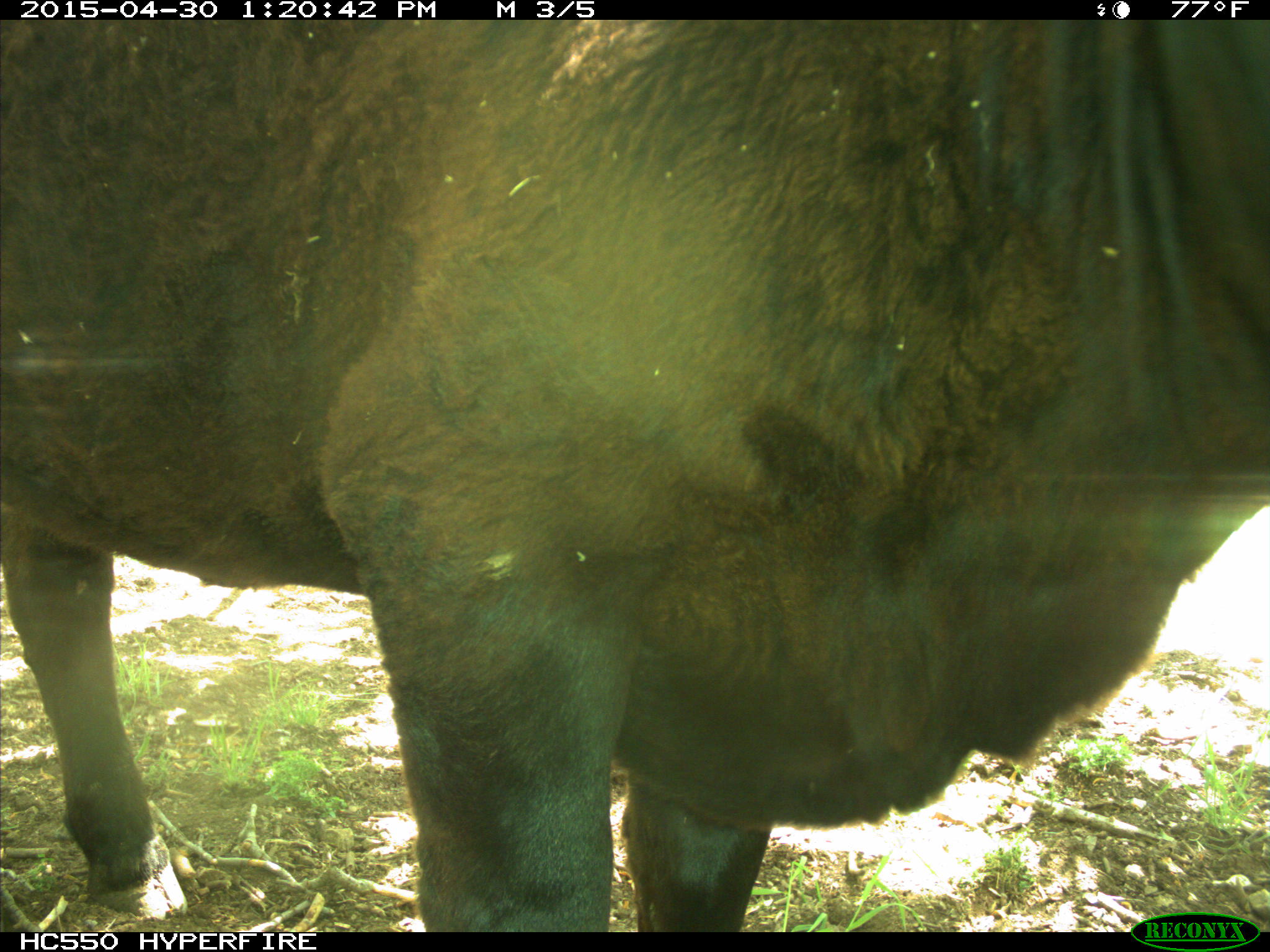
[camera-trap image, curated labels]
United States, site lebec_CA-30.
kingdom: Animalia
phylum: Chordata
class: Mammalia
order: Artiodactyla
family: Bovidae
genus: Bos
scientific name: Bos taurus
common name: domestic cow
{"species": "Bos taurus (domestic cow)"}